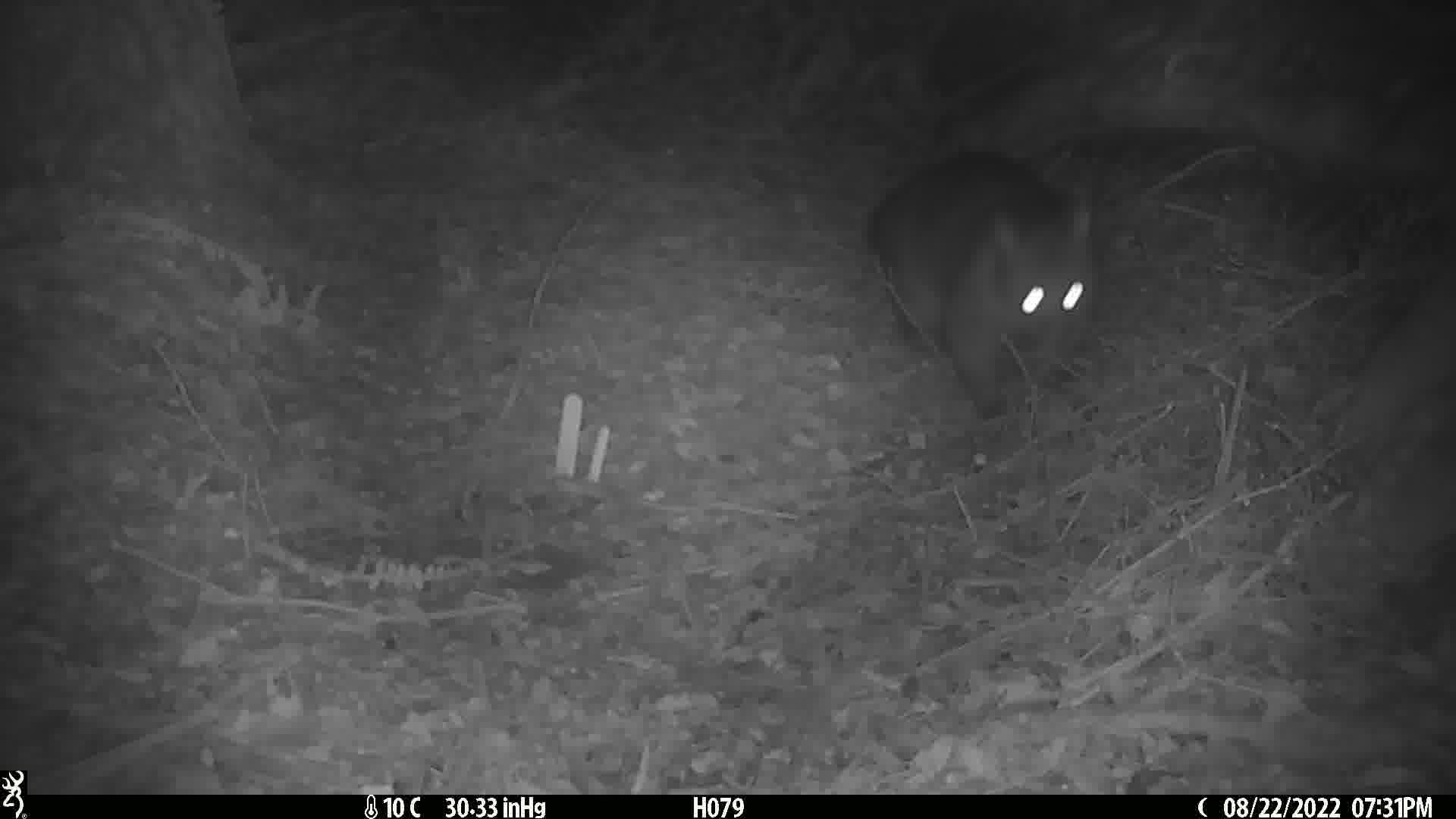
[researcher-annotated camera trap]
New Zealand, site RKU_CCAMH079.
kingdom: Animalia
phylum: Chordata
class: Mammalia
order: Diprotodontia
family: Phalangeridae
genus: Trichosurus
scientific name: Trichosurus vulpecula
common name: common brushtail possum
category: possum